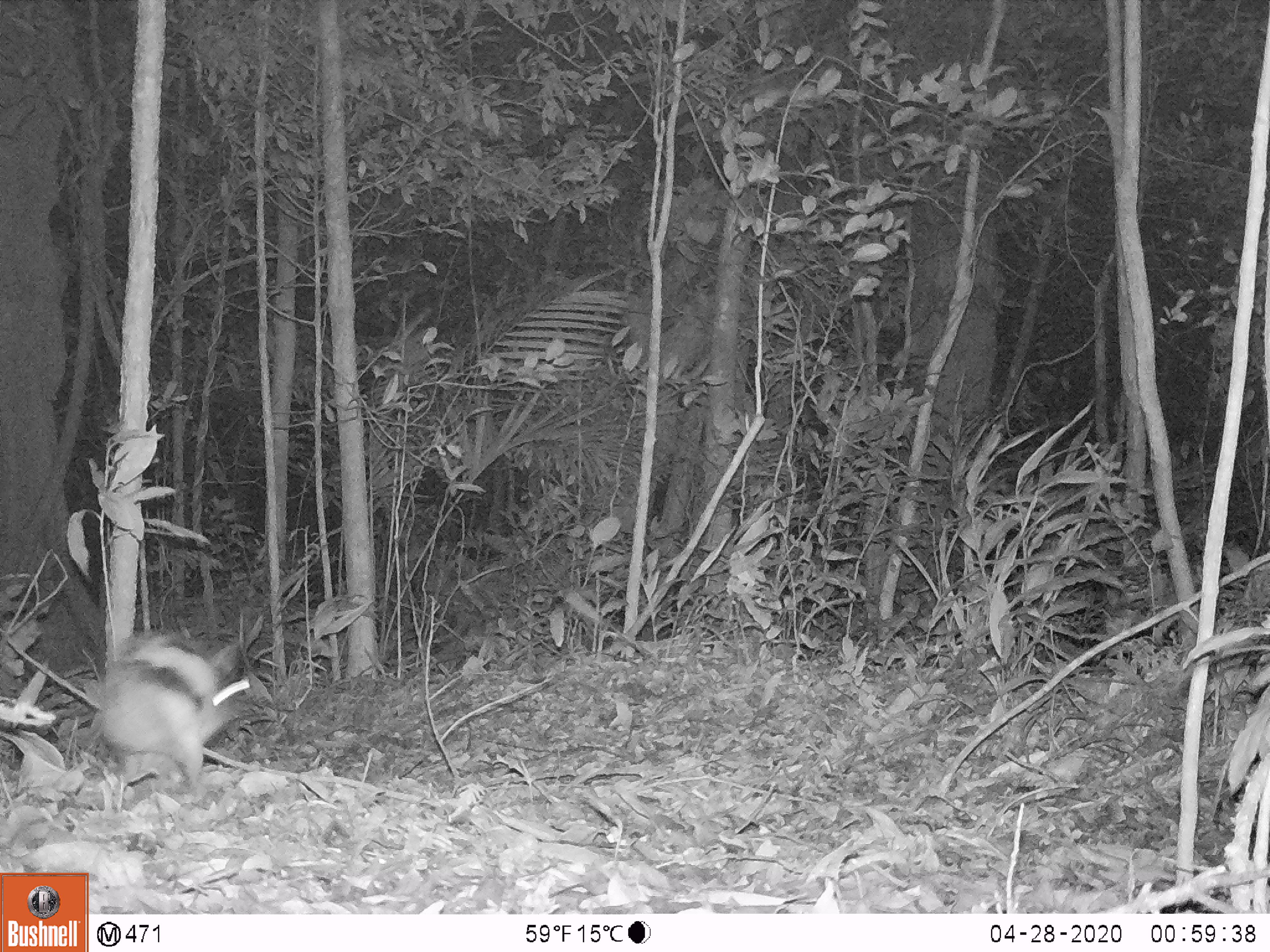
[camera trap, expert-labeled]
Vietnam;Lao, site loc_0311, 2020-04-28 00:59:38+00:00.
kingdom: Animalia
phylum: Chordata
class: Mammalia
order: Lagomorpha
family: Leporidae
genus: Nesolagus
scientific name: Nesolagus timminsi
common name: annamite striped rabbit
Annamite striped rabbit (Nesolagus timminsi). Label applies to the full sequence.